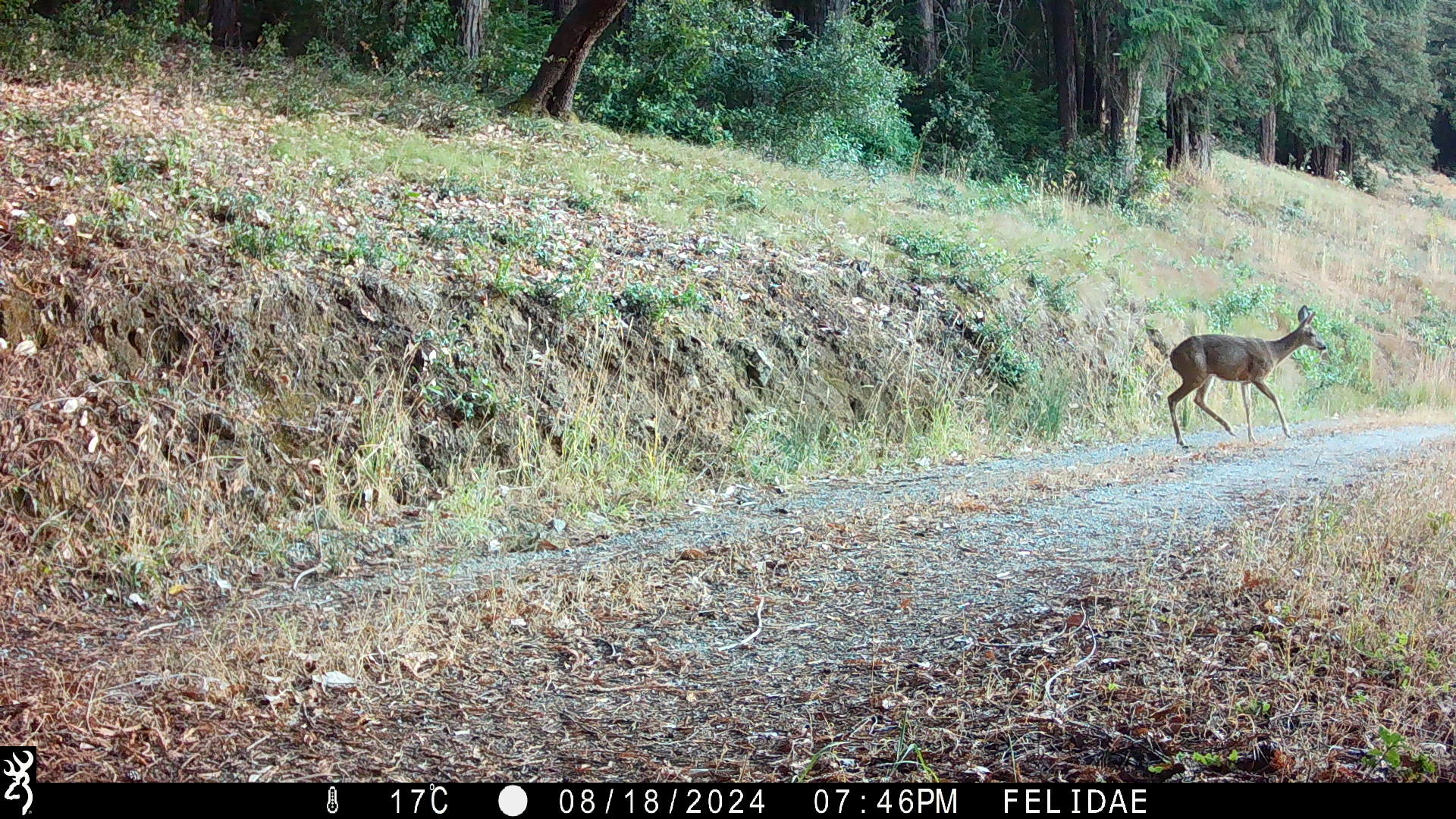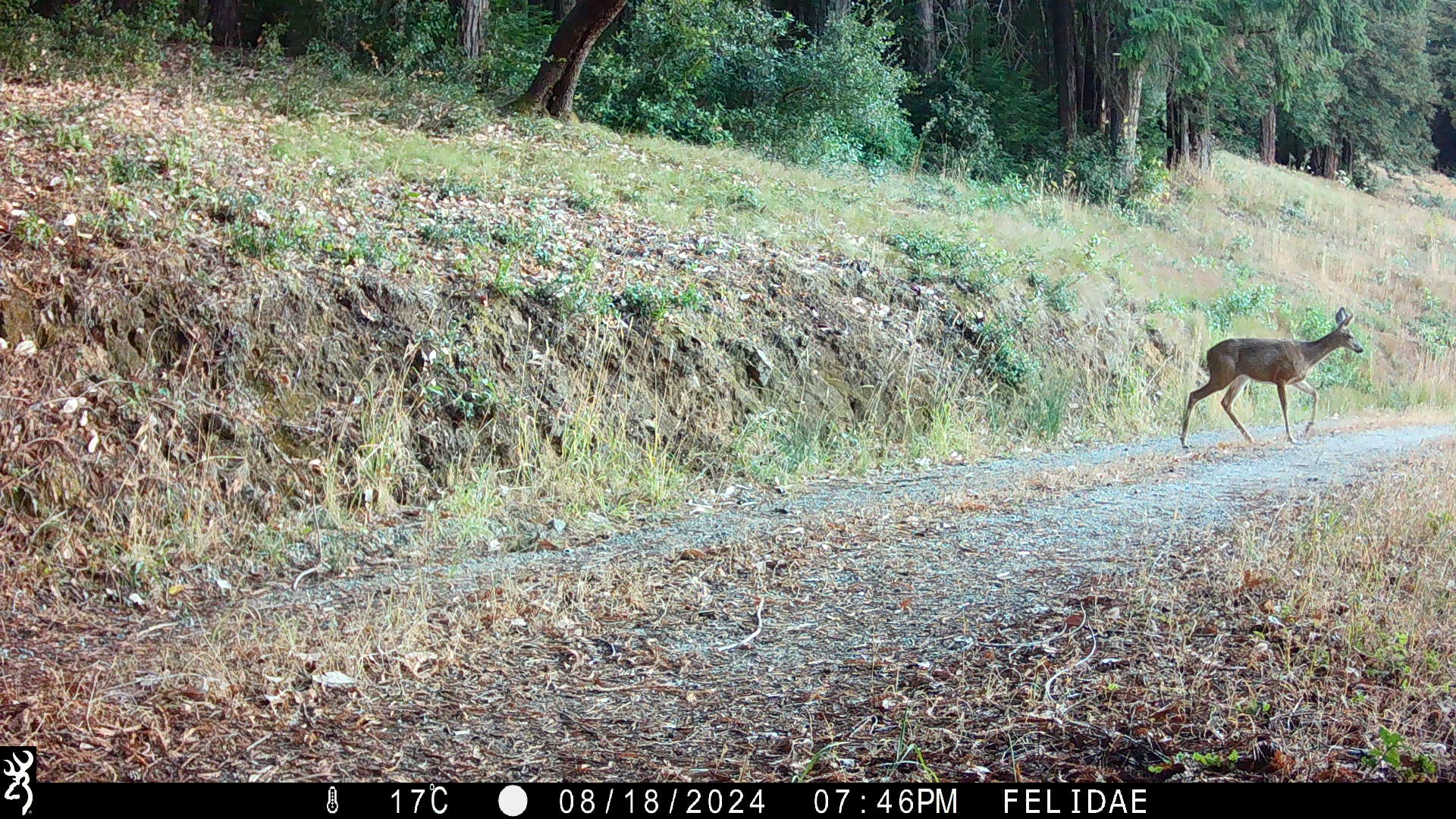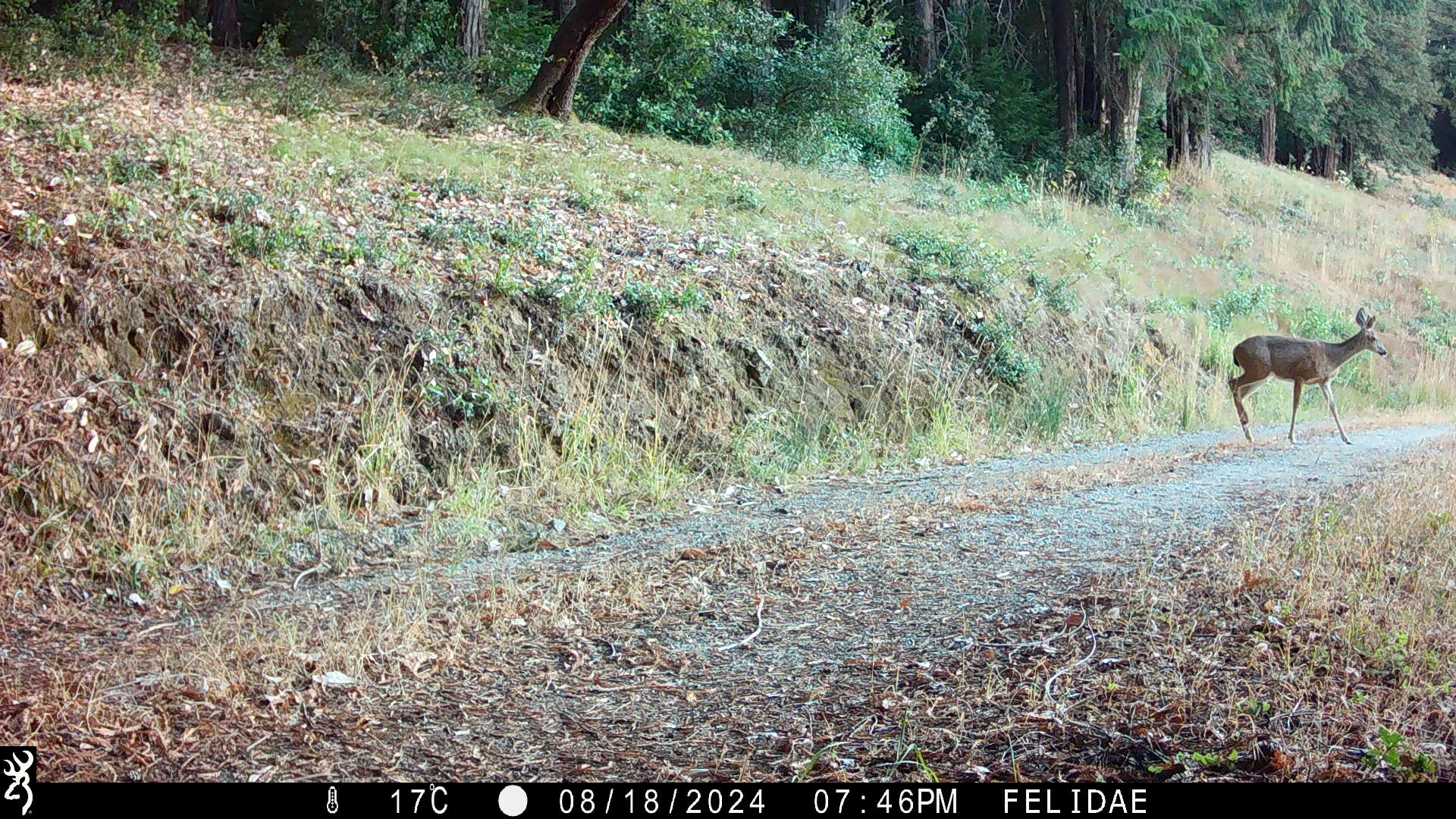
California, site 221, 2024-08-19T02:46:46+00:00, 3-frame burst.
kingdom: Animalia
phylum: Chordata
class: Mammalia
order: Artiodactyla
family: Cervidae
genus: Odocoileus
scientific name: Odocoileus hemionus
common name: mule deer